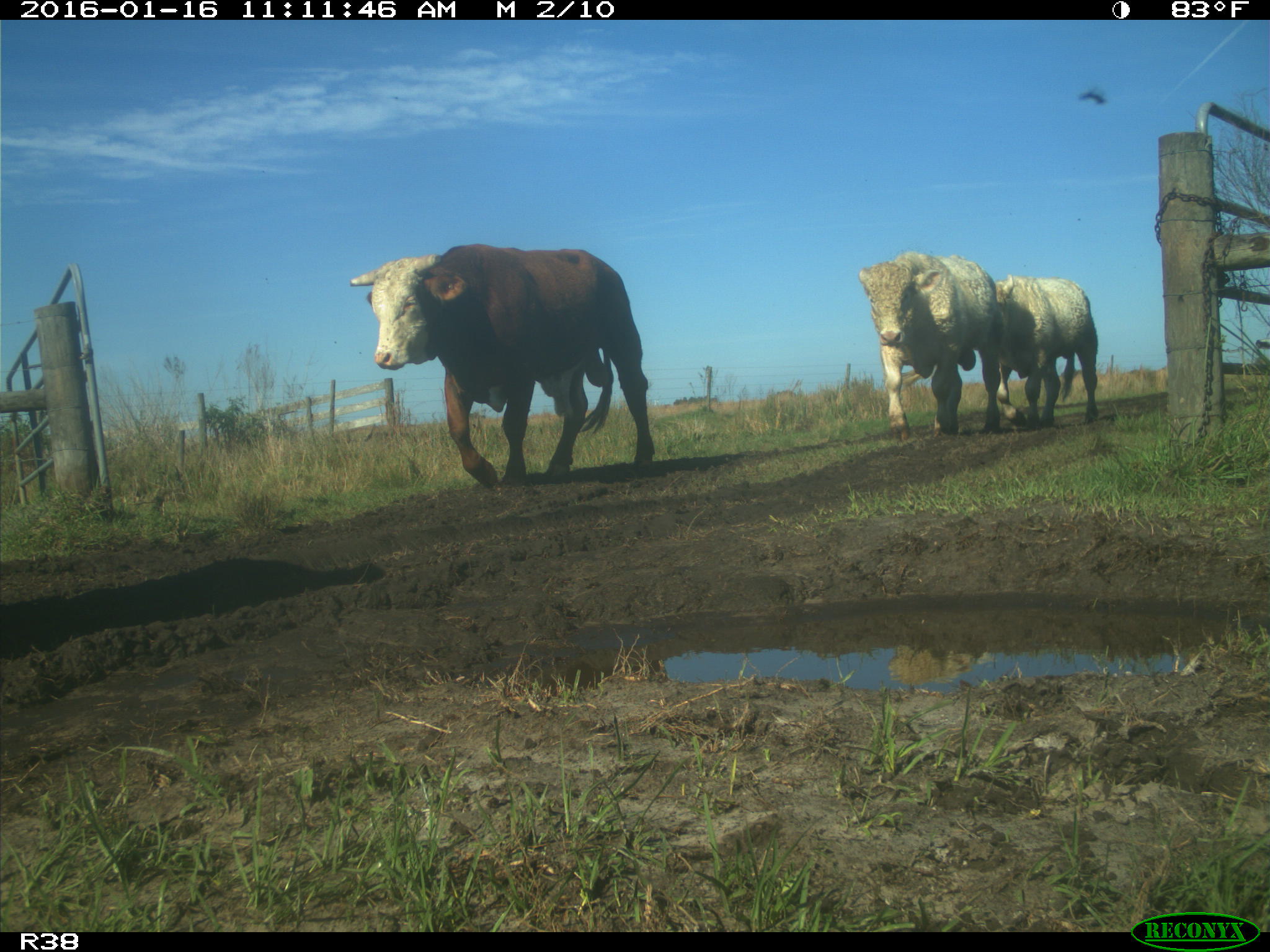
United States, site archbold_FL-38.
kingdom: Animalia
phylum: Chordata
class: Mammalia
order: Artiodactyla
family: Bovidae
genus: Bos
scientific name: Bos taurus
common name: domestic cow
Bos taurus (domestic cow).